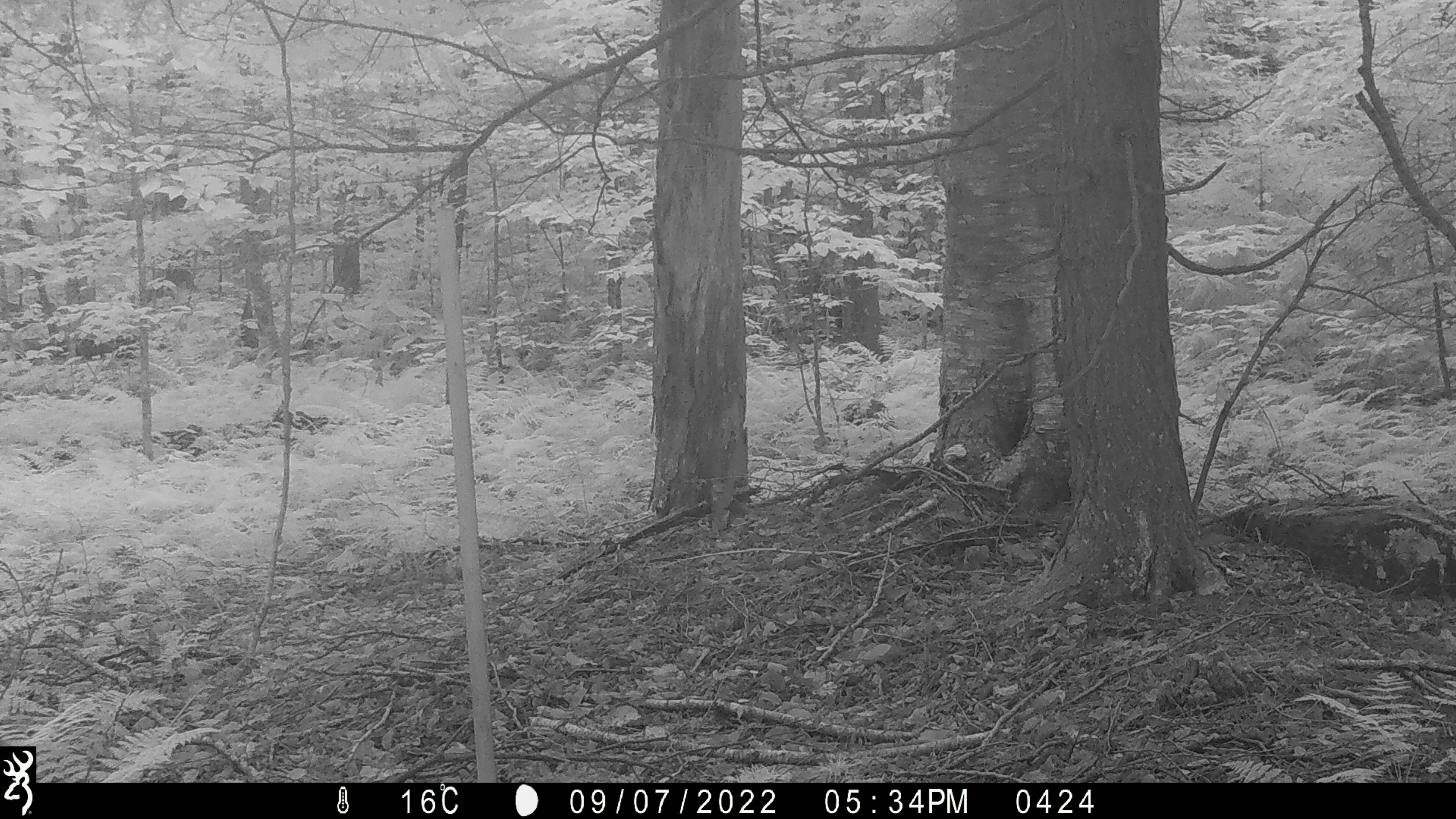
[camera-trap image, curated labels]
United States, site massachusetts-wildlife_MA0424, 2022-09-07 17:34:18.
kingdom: Animalia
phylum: Chordata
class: Mammalia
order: Artiodactyla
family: Cervidae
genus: Odocoileus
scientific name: Odocoileus virginianus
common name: white-tailed deer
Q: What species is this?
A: White-tailed deer (Odocoileus virginianus).